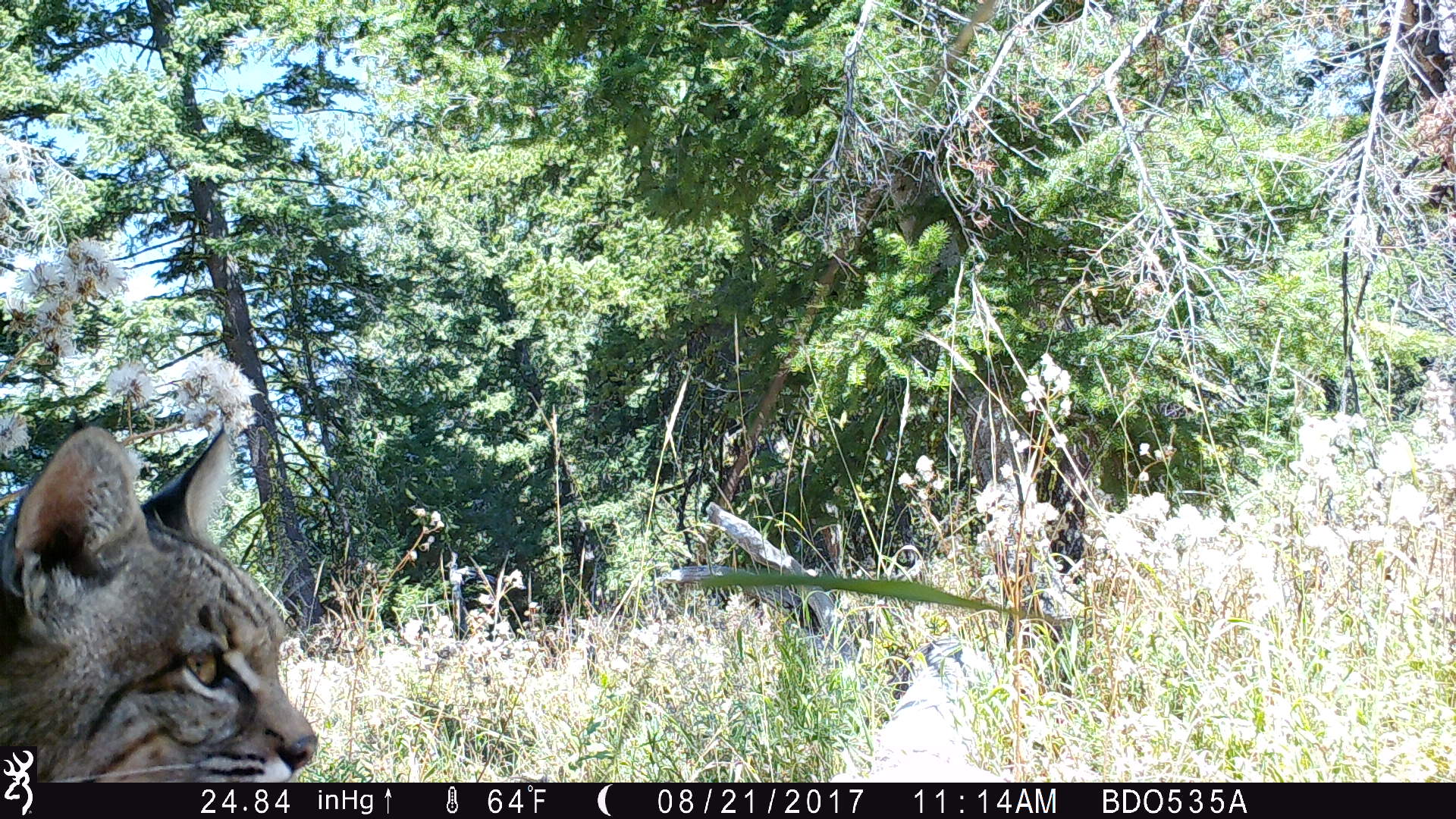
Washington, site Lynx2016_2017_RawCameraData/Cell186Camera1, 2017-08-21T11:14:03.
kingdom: Animalia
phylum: Chordata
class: Mammalia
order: Carnivora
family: Felidae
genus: Lynx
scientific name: Lynx rufus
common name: bobcat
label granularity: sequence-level